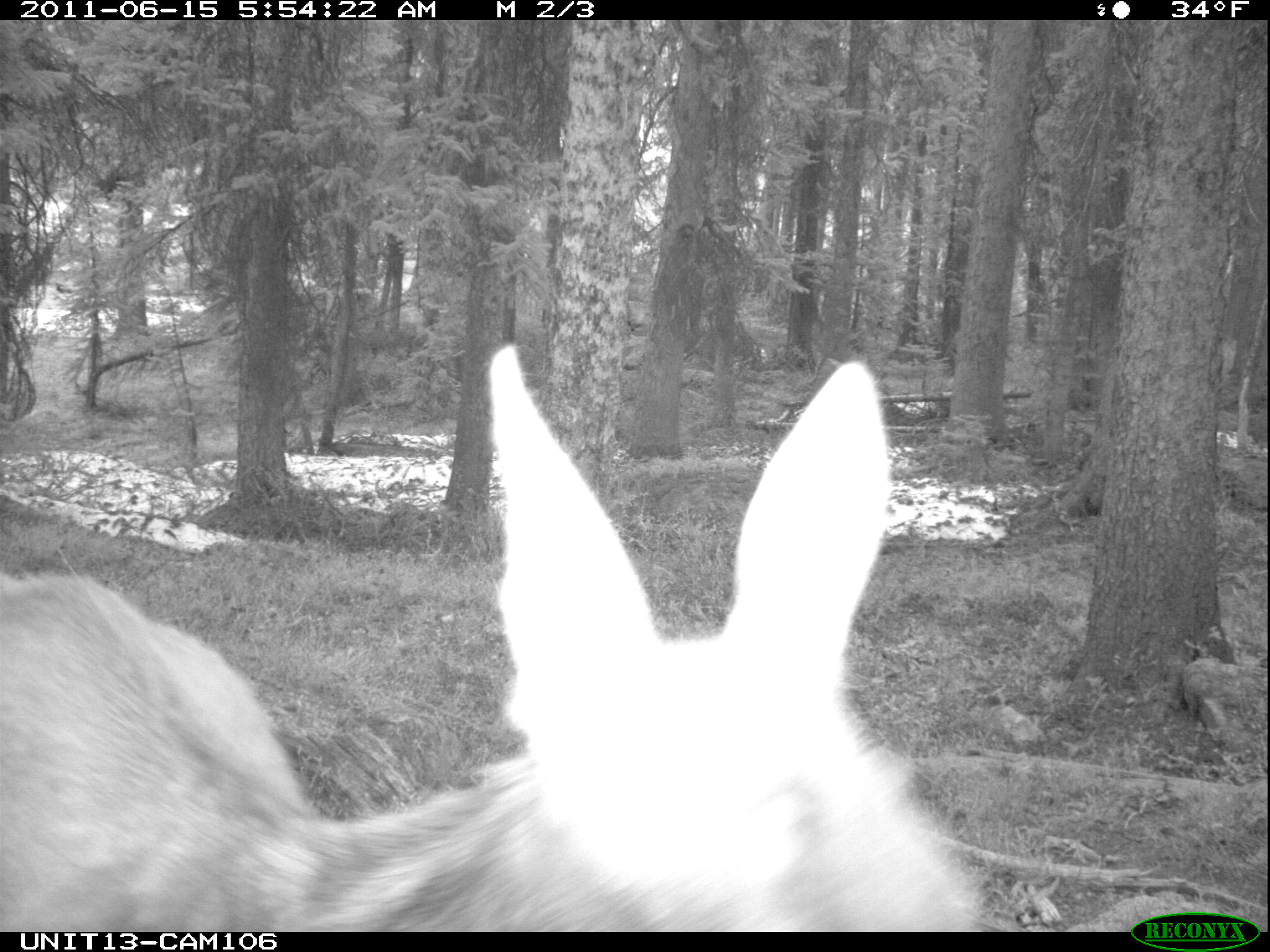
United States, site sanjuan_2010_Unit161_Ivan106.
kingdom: Animalia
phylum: Chordata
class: Mammalia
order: Artiodactyla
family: Cervidae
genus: Cervus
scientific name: Cervus elaphus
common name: red deer